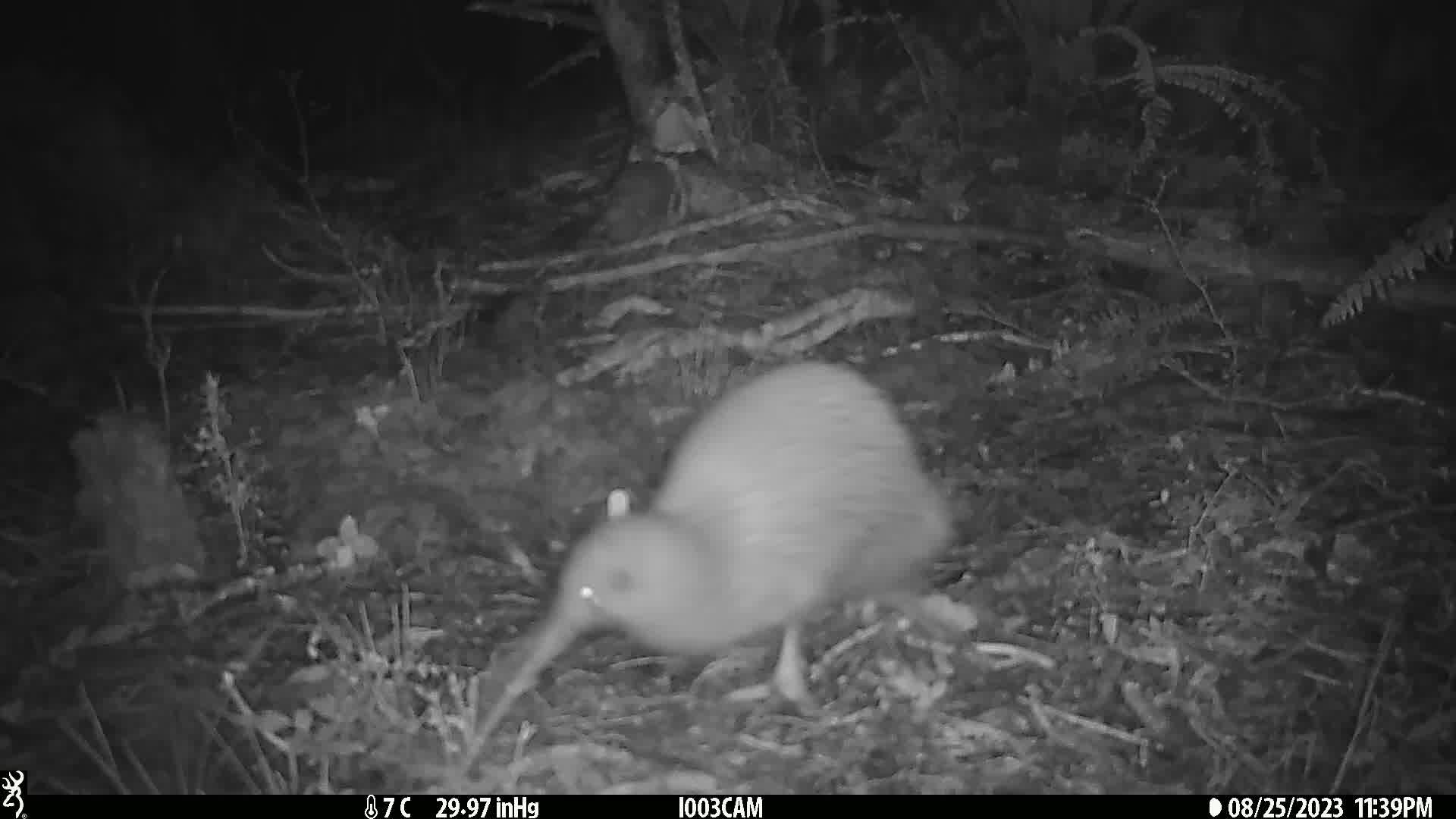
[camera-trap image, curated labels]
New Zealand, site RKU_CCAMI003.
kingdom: Animalia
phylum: Chordata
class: Aves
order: Apterygiformes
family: Apterygidae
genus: Apteryx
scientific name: Apteryx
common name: kiwi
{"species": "kiwi (Apteryx)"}